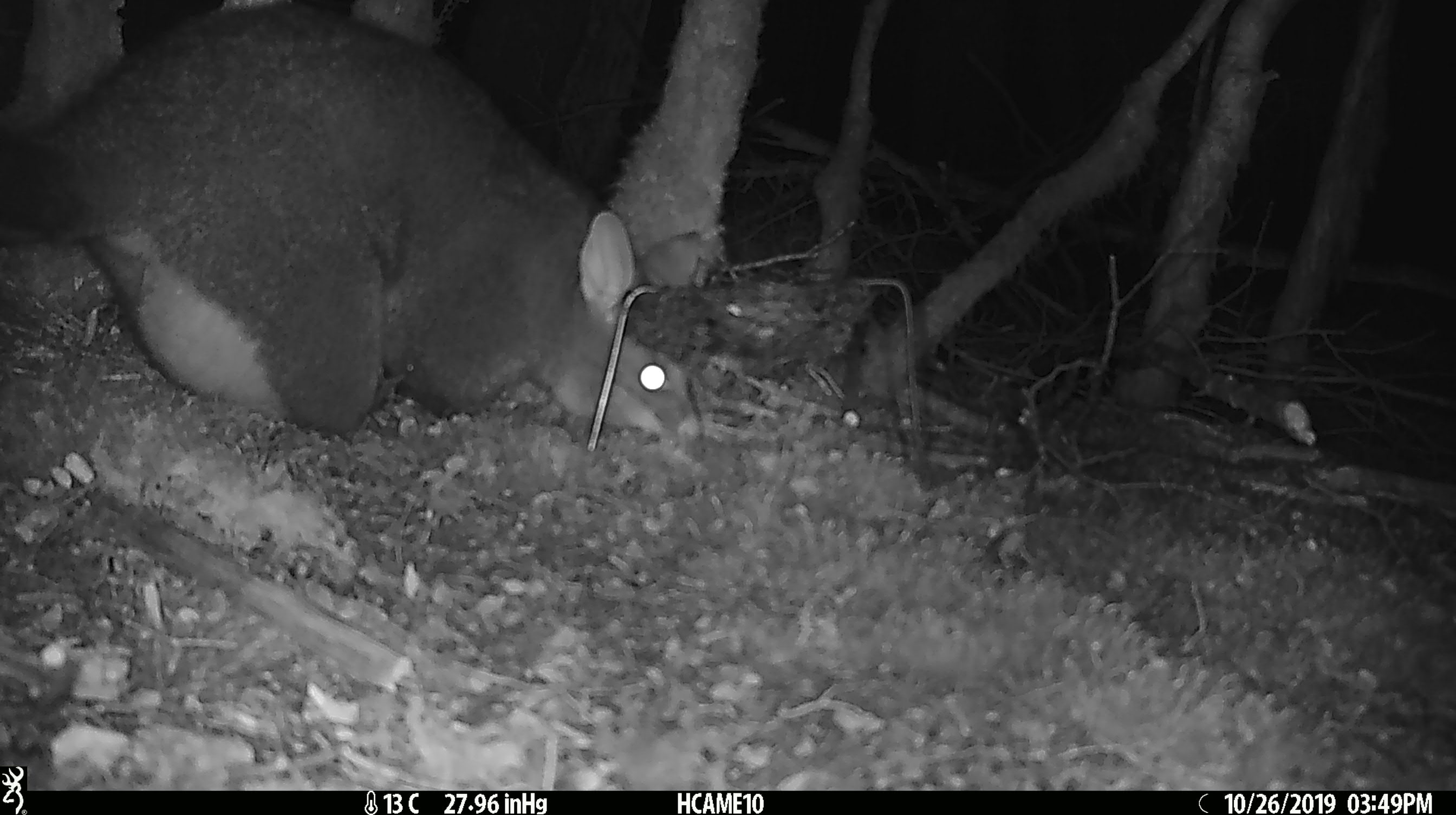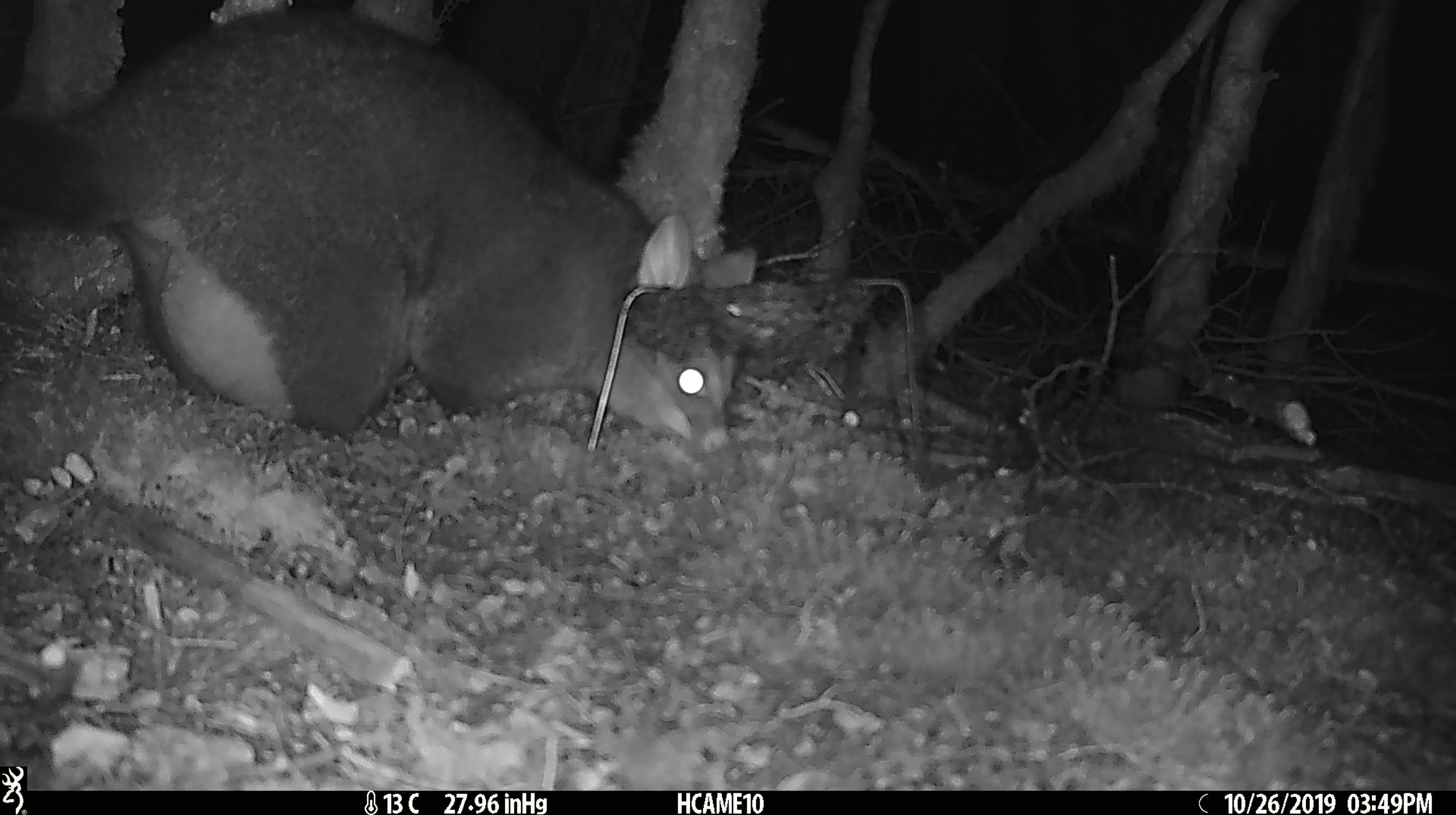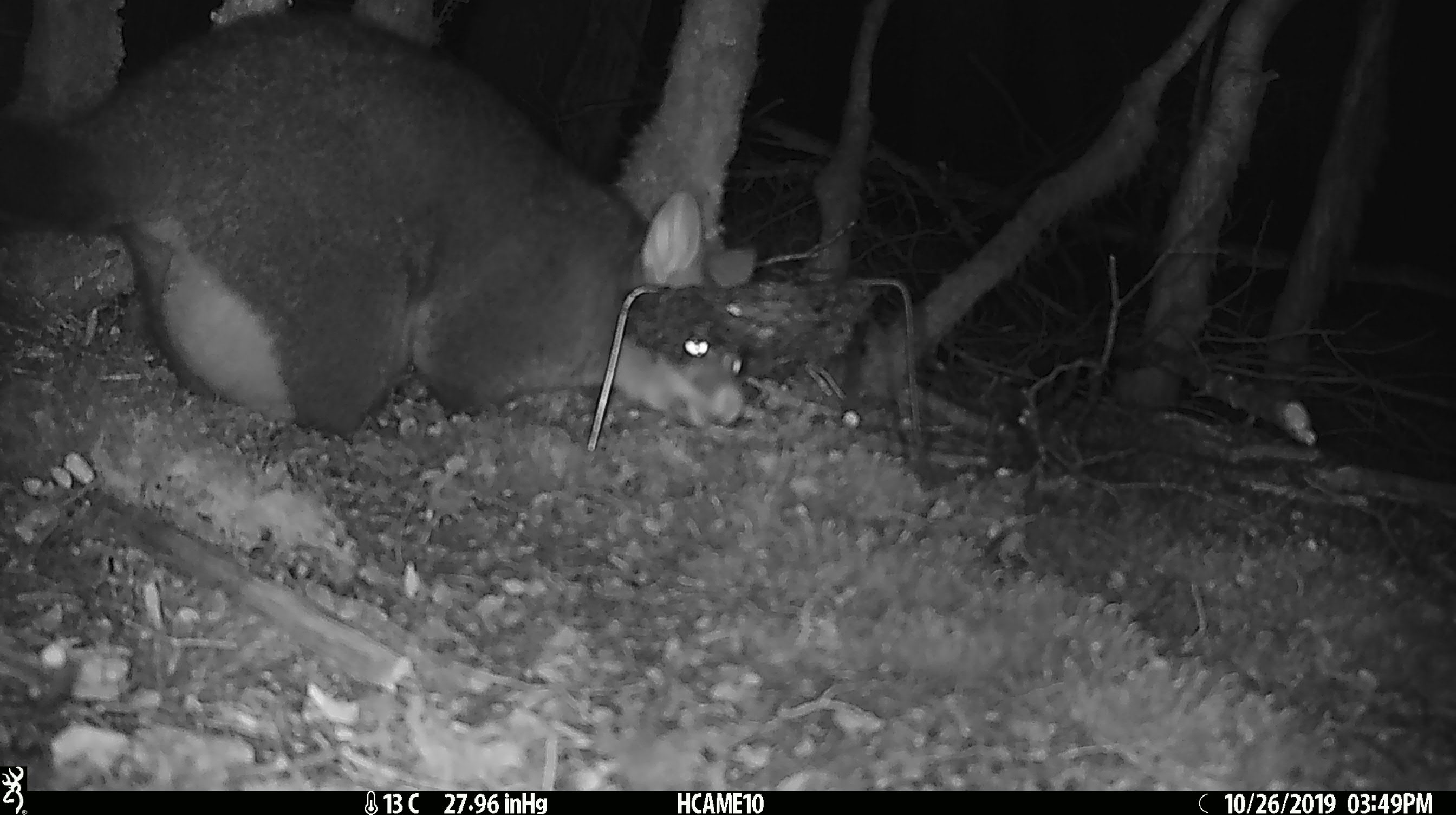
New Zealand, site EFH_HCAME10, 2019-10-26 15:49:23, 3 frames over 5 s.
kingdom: Animalia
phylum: Chordata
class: Mammalia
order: Diprotodontia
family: Phalangeridae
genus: Trichosurus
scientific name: Trichosurus vulpecula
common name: common brushtail possum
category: possum